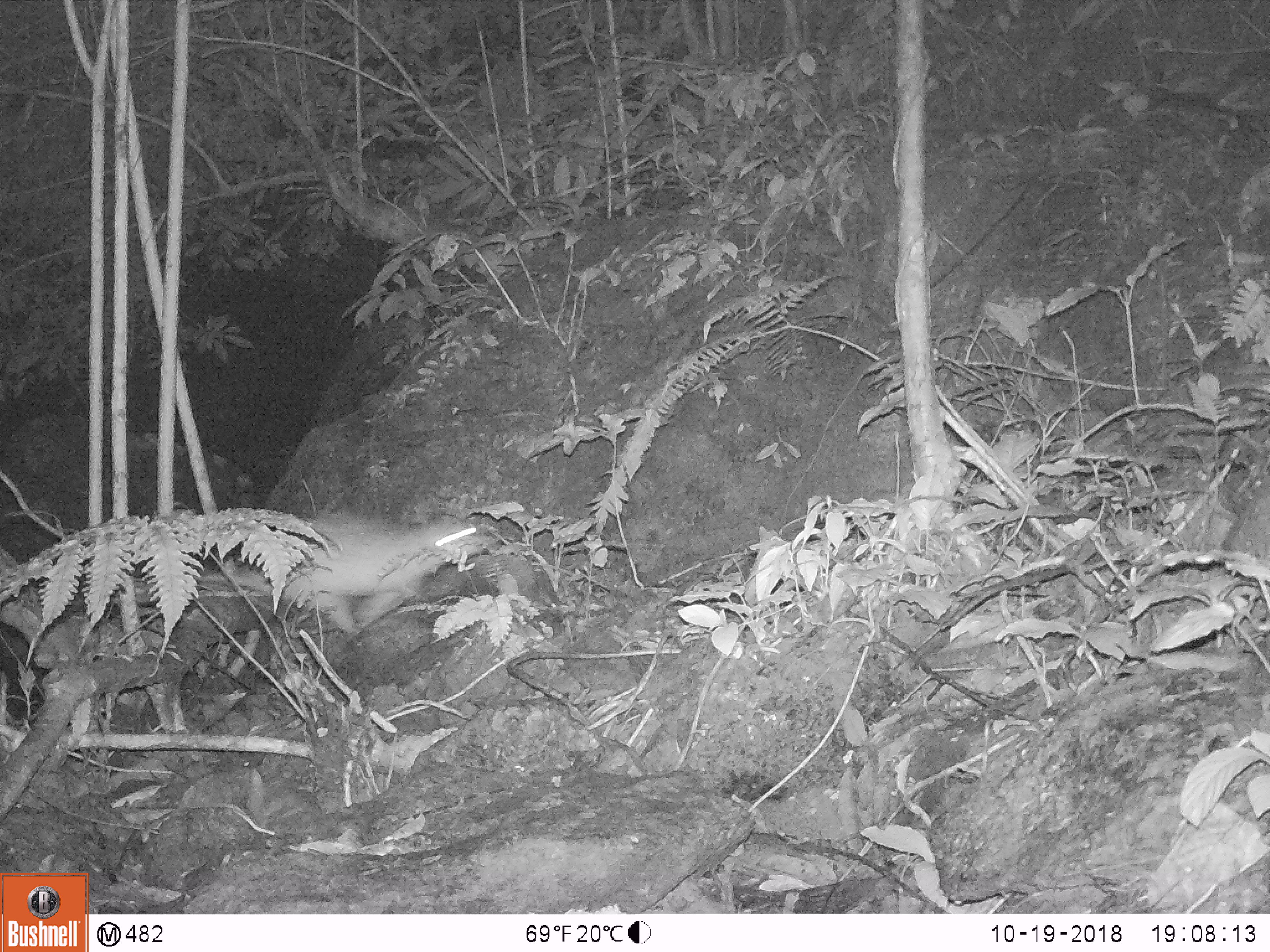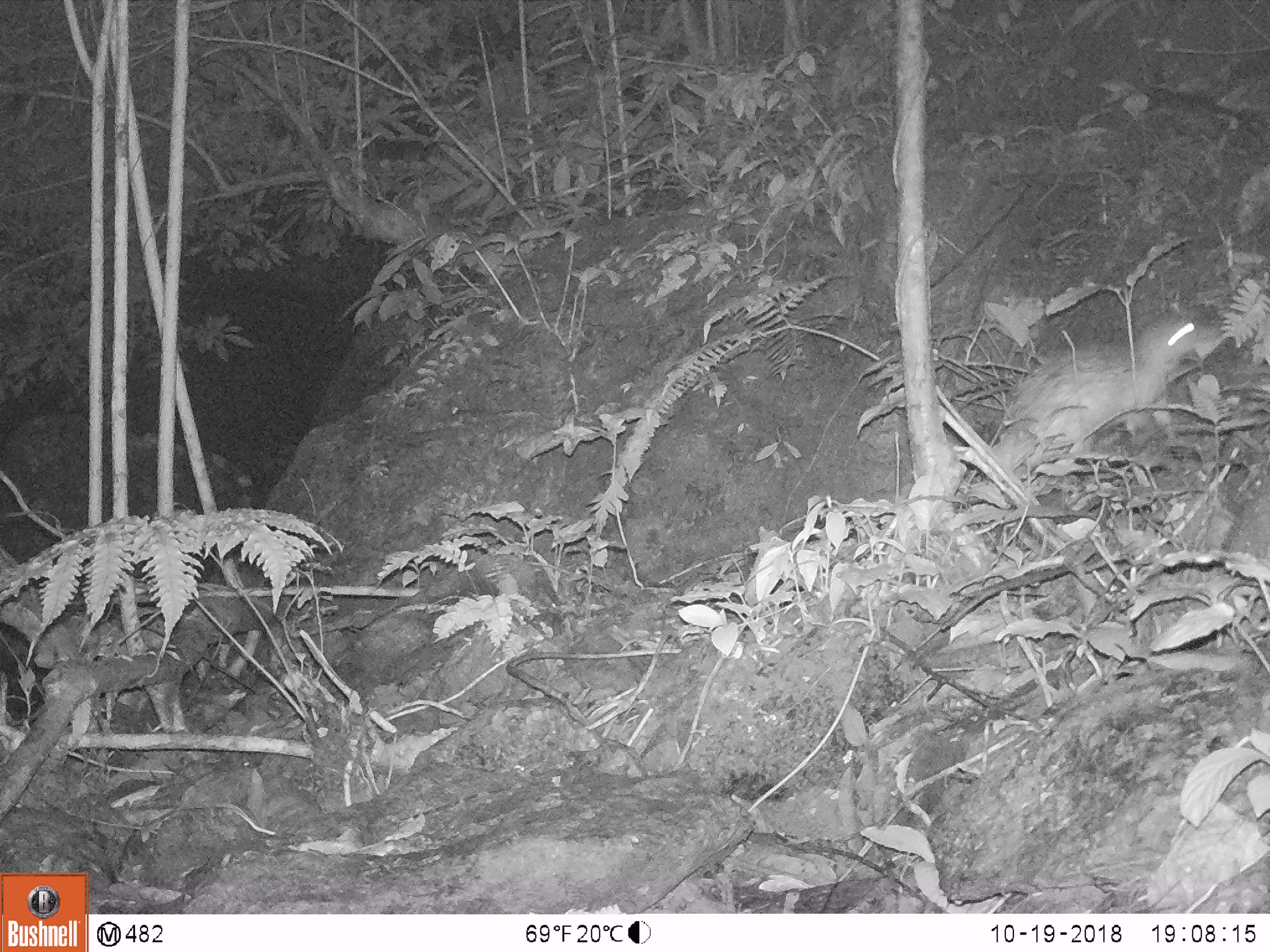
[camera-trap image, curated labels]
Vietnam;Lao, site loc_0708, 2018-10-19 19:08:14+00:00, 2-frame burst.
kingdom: Animalia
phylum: Chordata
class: Mammalia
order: Rodentia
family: Hystricidae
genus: Atherurus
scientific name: Atherurus macrourus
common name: asiatic brush-tailed porcupine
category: asiatic brush tailed porcupine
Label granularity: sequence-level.